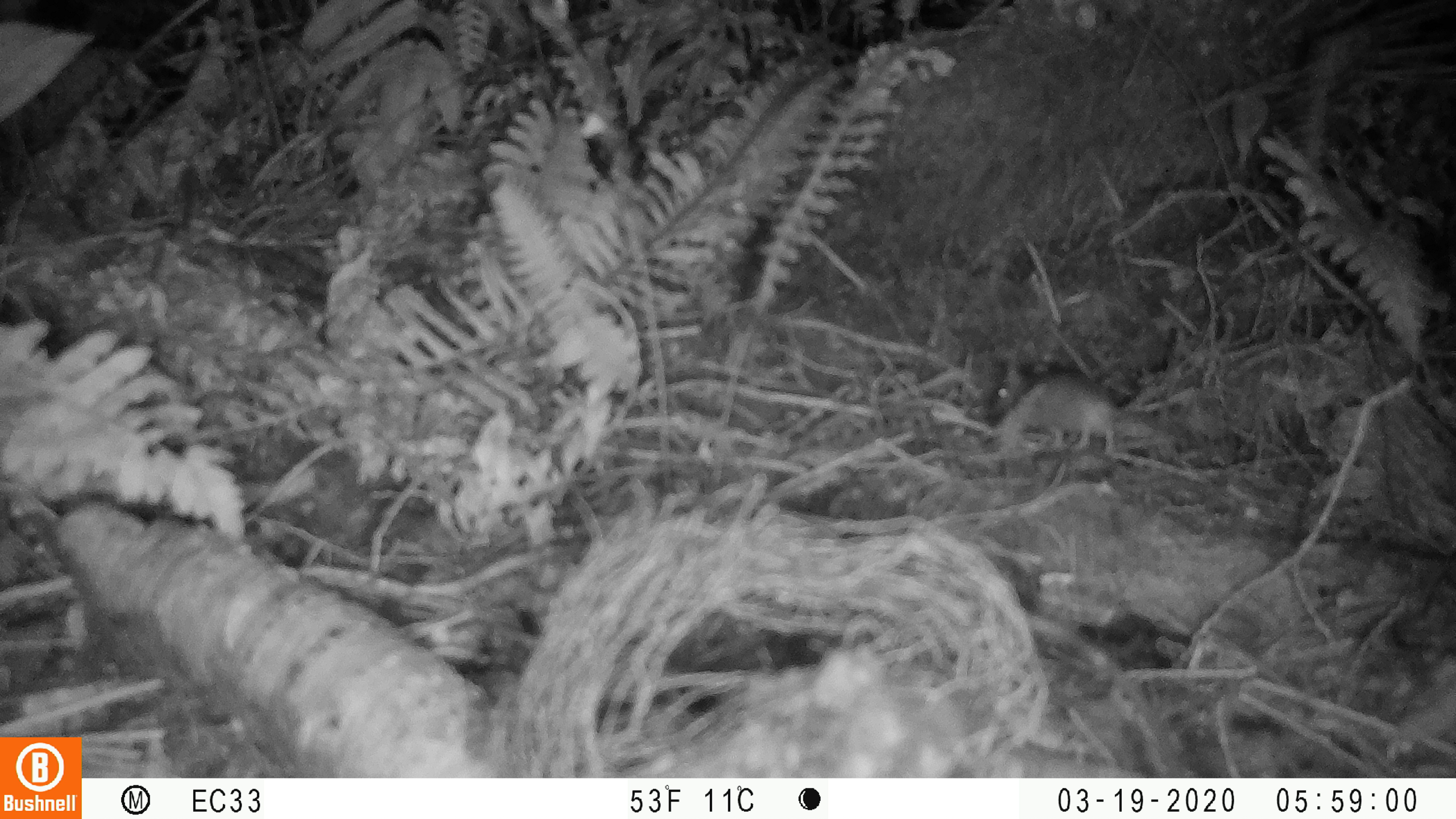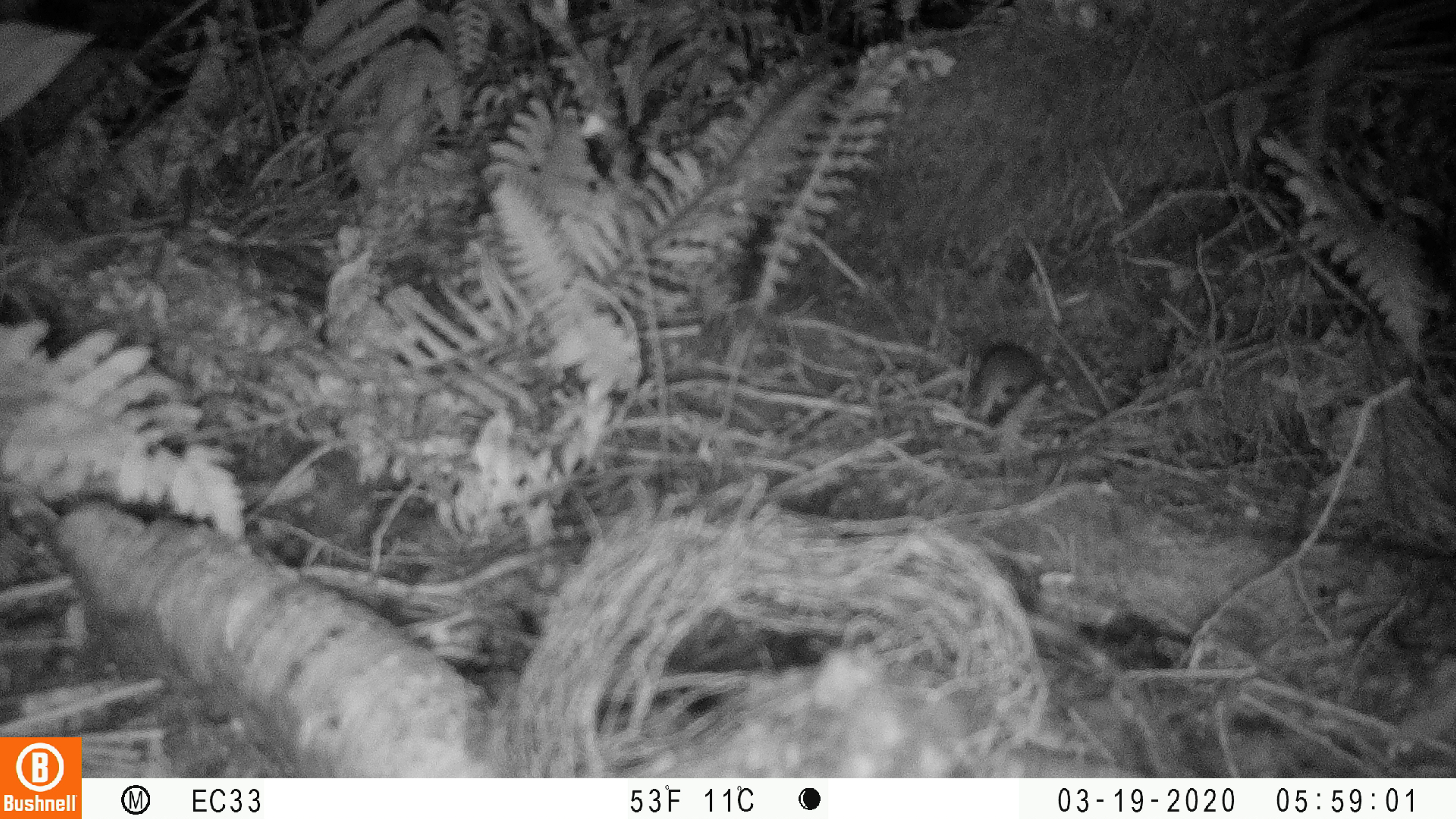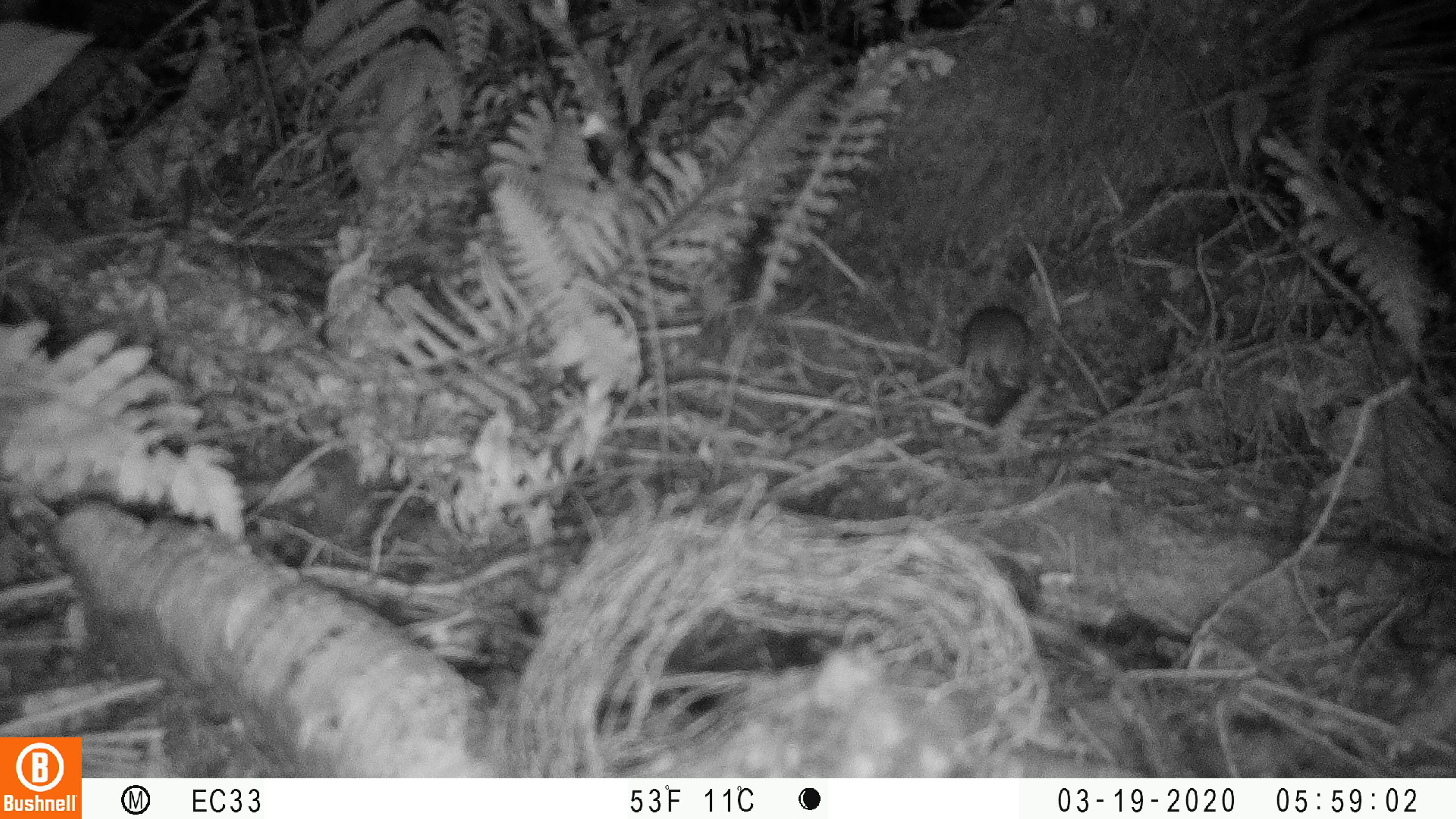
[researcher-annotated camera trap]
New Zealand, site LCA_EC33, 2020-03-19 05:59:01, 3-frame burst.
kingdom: Animalia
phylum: Chordata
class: Mammalia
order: Rodentia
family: Muridae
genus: Rattus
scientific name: Rattus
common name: rat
Rat (Rattus).